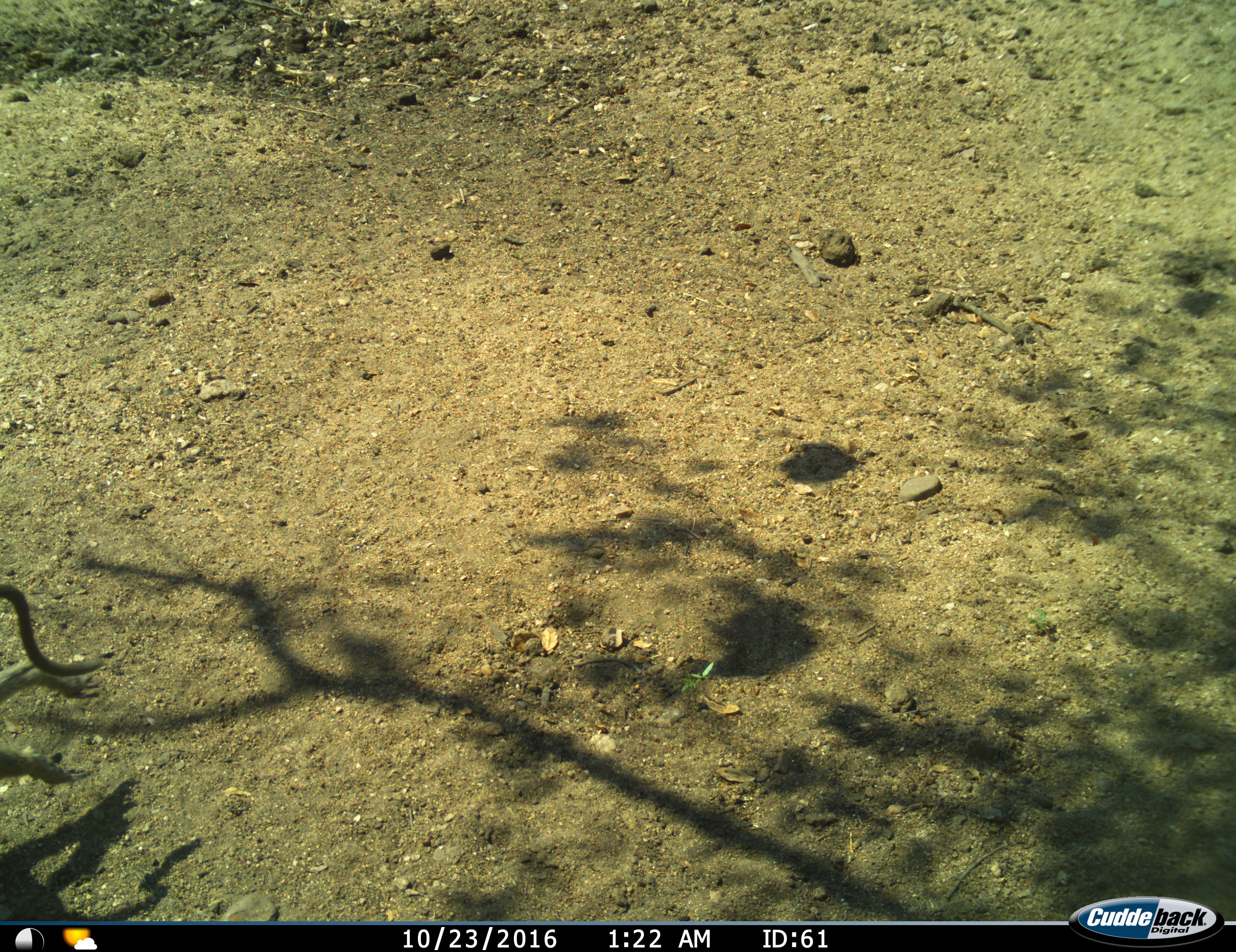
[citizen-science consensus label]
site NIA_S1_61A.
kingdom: Animalia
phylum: Chordata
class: Mammalia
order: Primates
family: Cercopithecidae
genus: Papio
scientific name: Papio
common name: baboon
Baboon (Papio), count 1. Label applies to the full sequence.